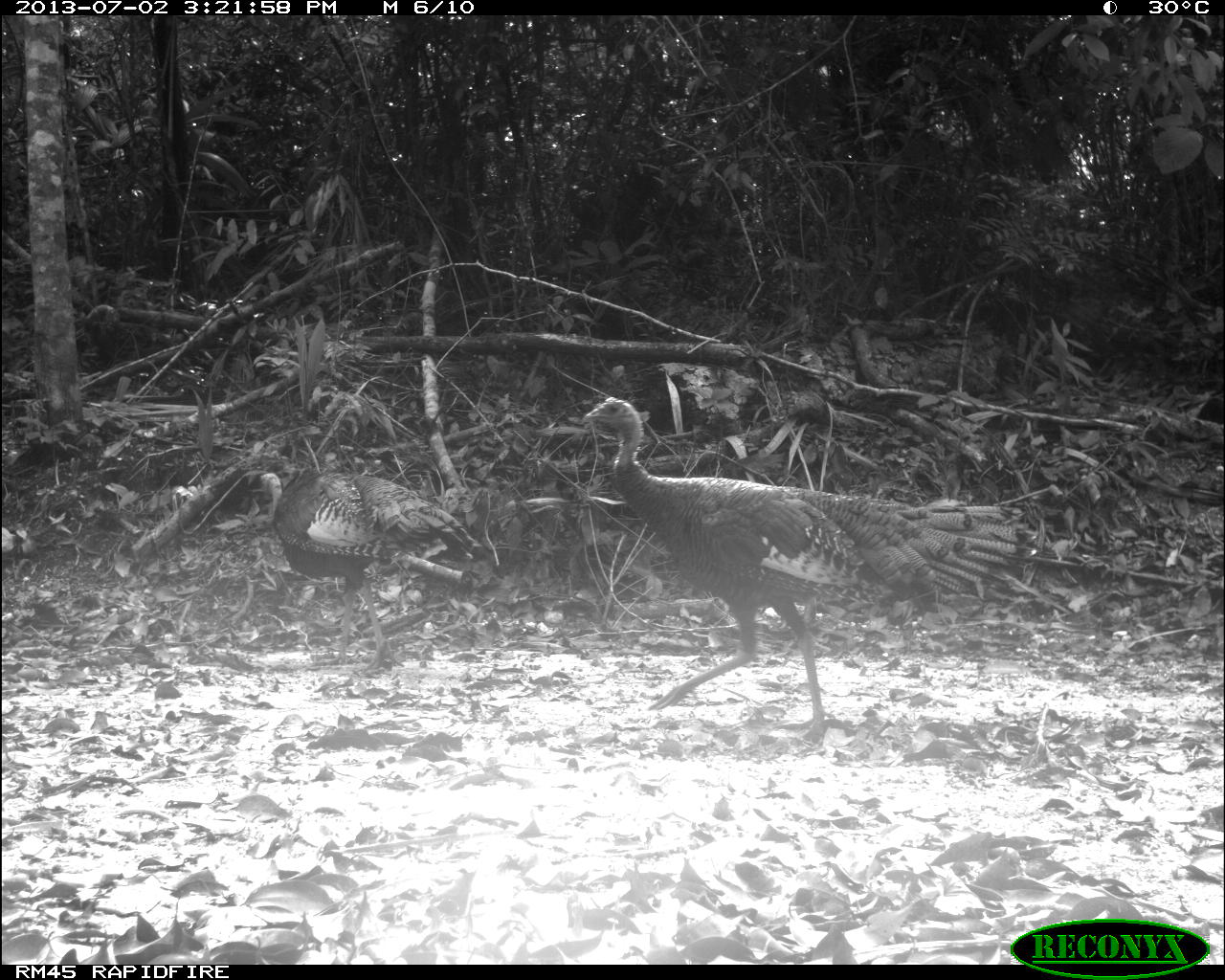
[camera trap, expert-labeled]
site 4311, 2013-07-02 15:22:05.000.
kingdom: Animalia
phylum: Chordata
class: Aves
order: Galliformes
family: Phasianidae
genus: Meleagris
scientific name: Meleagris ocellata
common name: ocellated turkey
Meleagris ocellata (ocellated turkey), count 3.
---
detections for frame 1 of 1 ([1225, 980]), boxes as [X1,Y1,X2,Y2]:
meleagris ocellata: [583,397,1021,738]; [260,471,477,670]